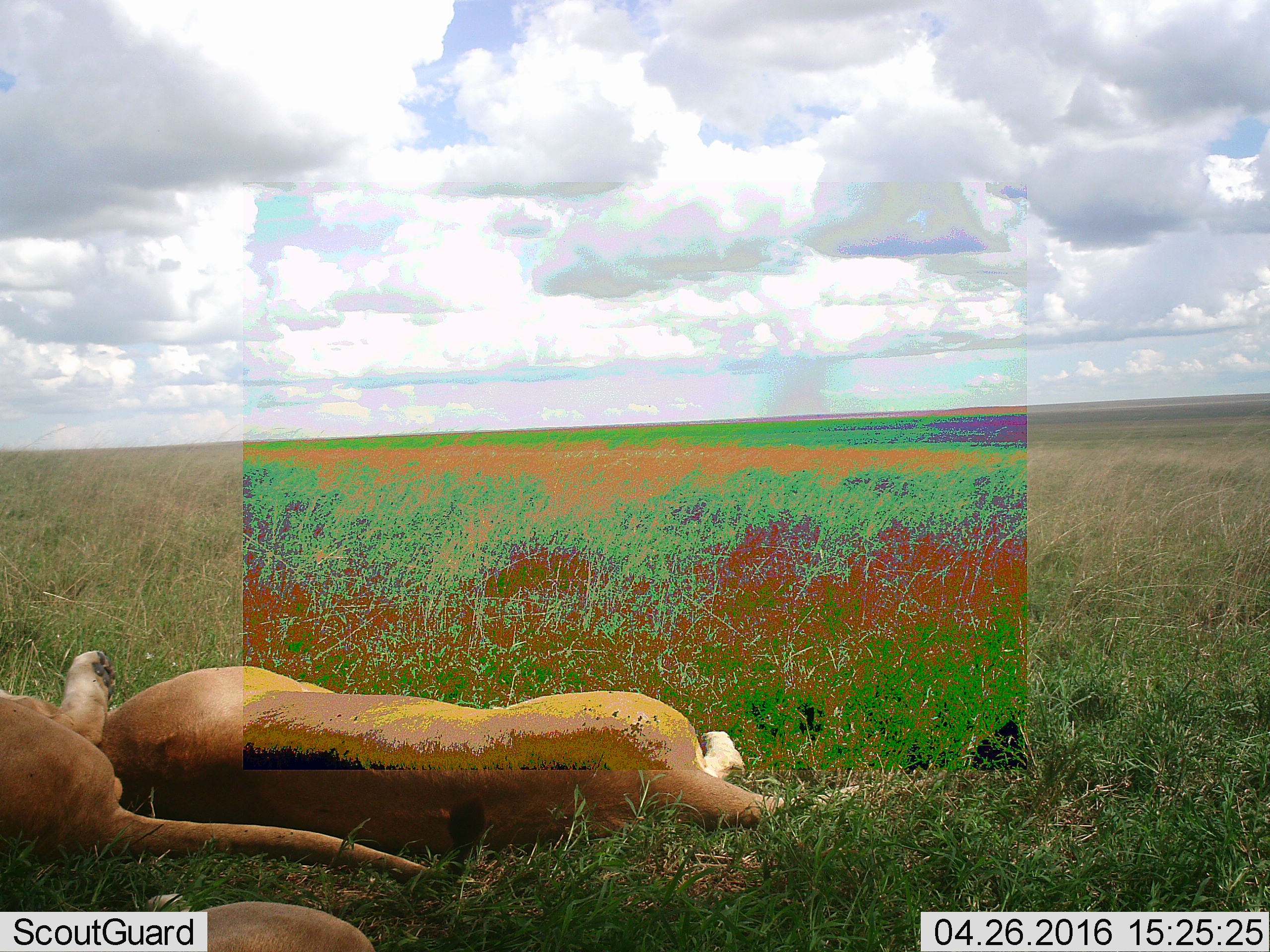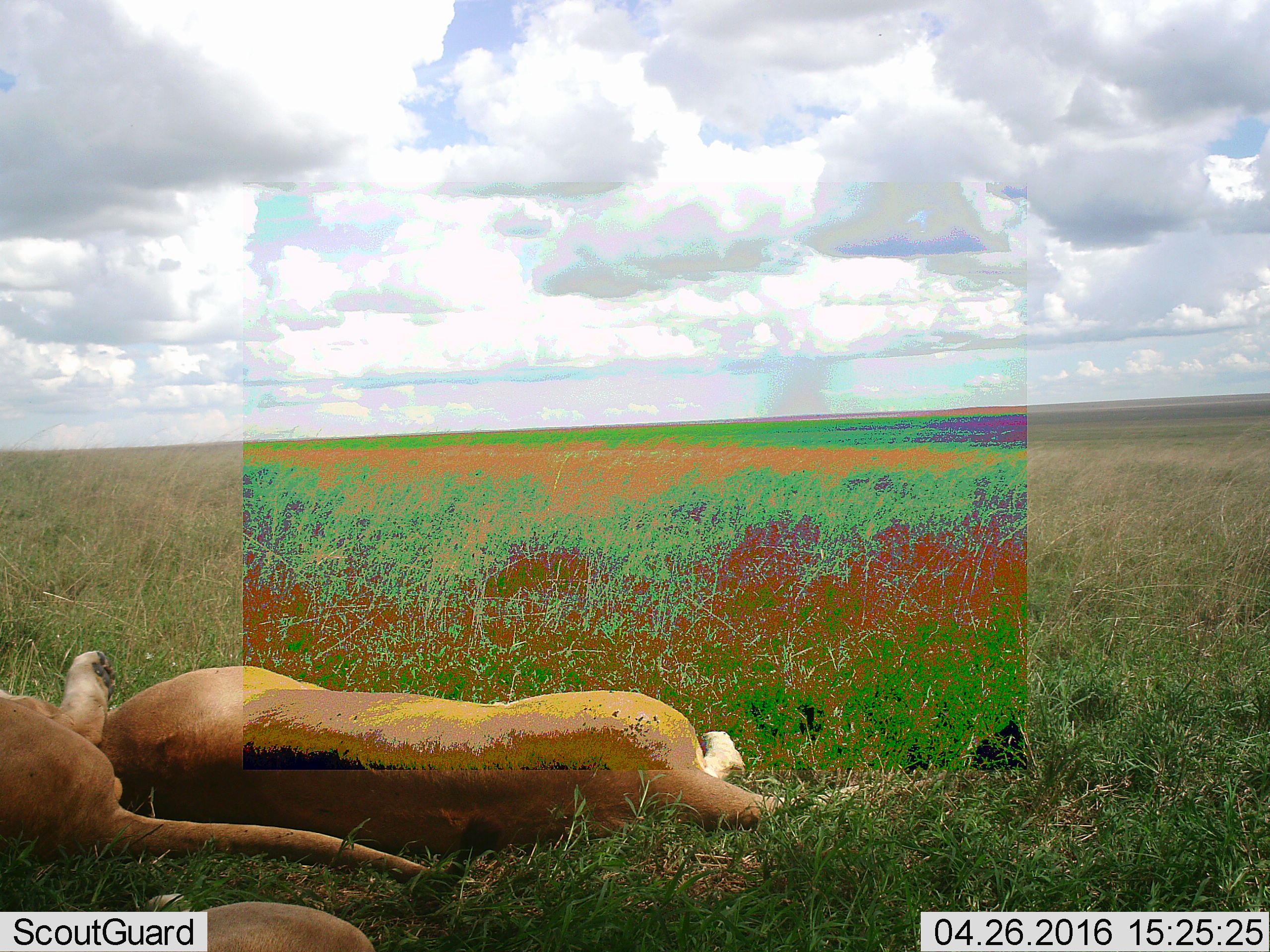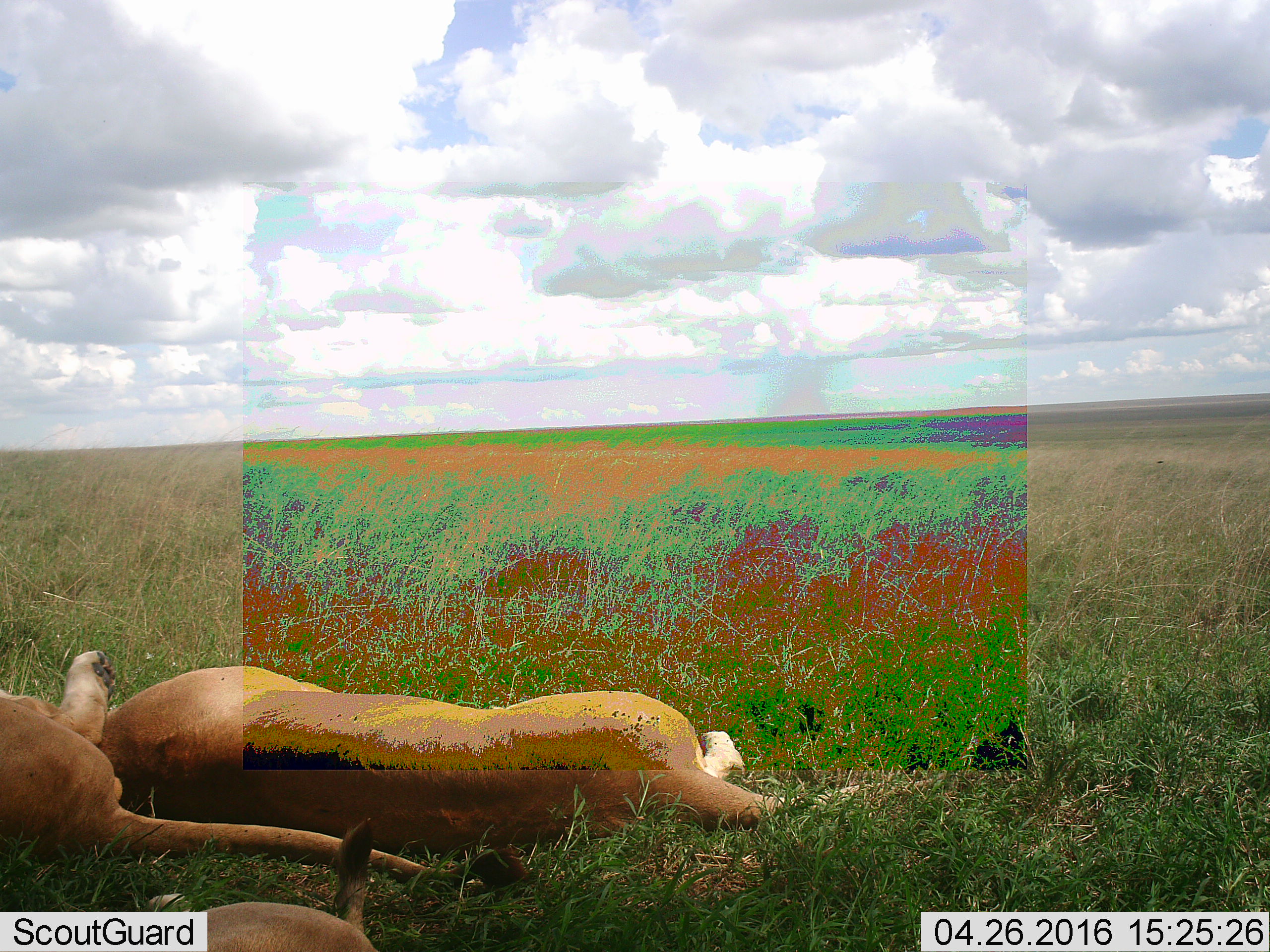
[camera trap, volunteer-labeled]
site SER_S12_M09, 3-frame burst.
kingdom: Animalia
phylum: Chordata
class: Mammalia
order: Carnivora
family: Felidae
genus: Panthera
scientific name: Panthera leo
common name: lion female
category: lionfemale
Lionfemale (lion female) (Panthera leo), count 3. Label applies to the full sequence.